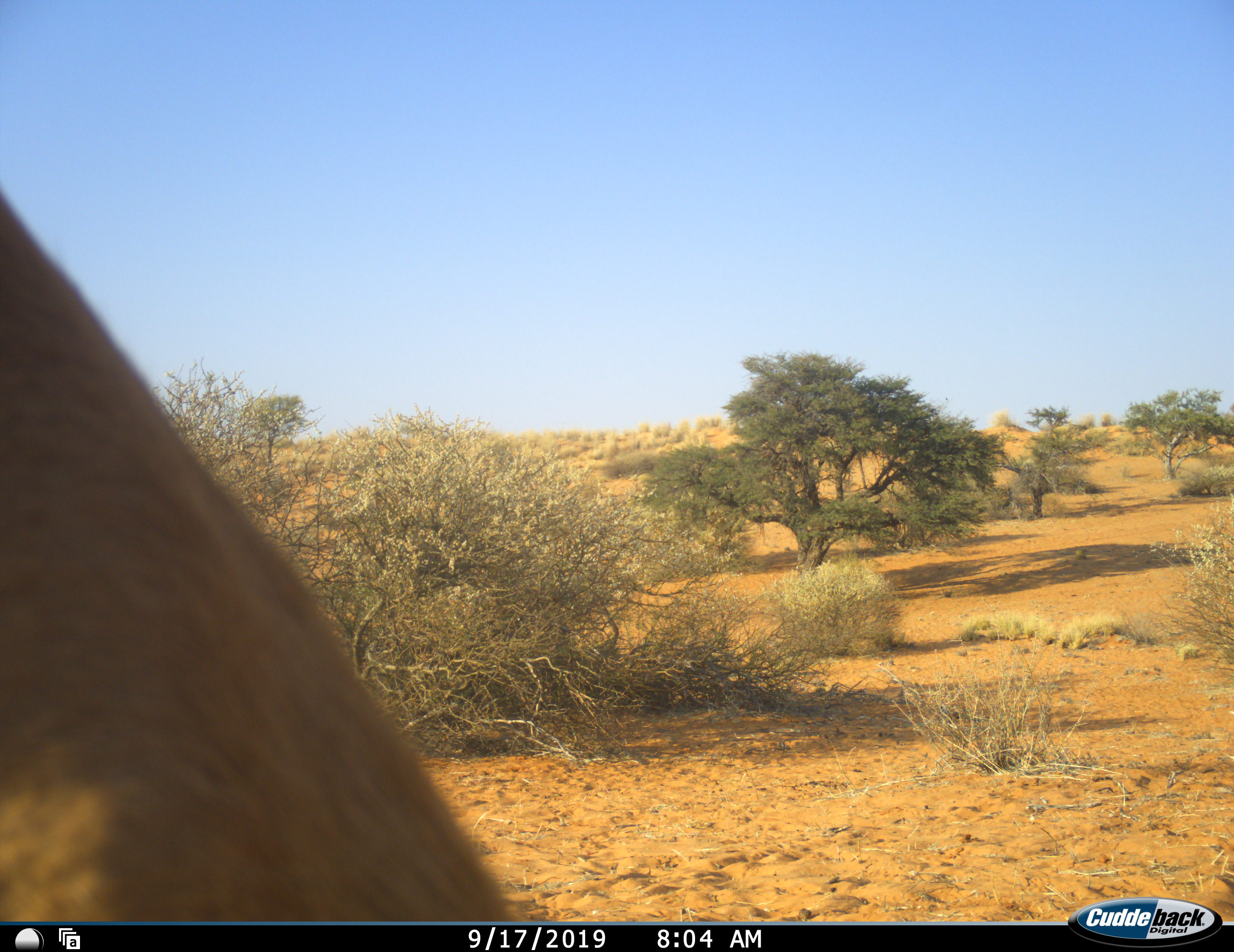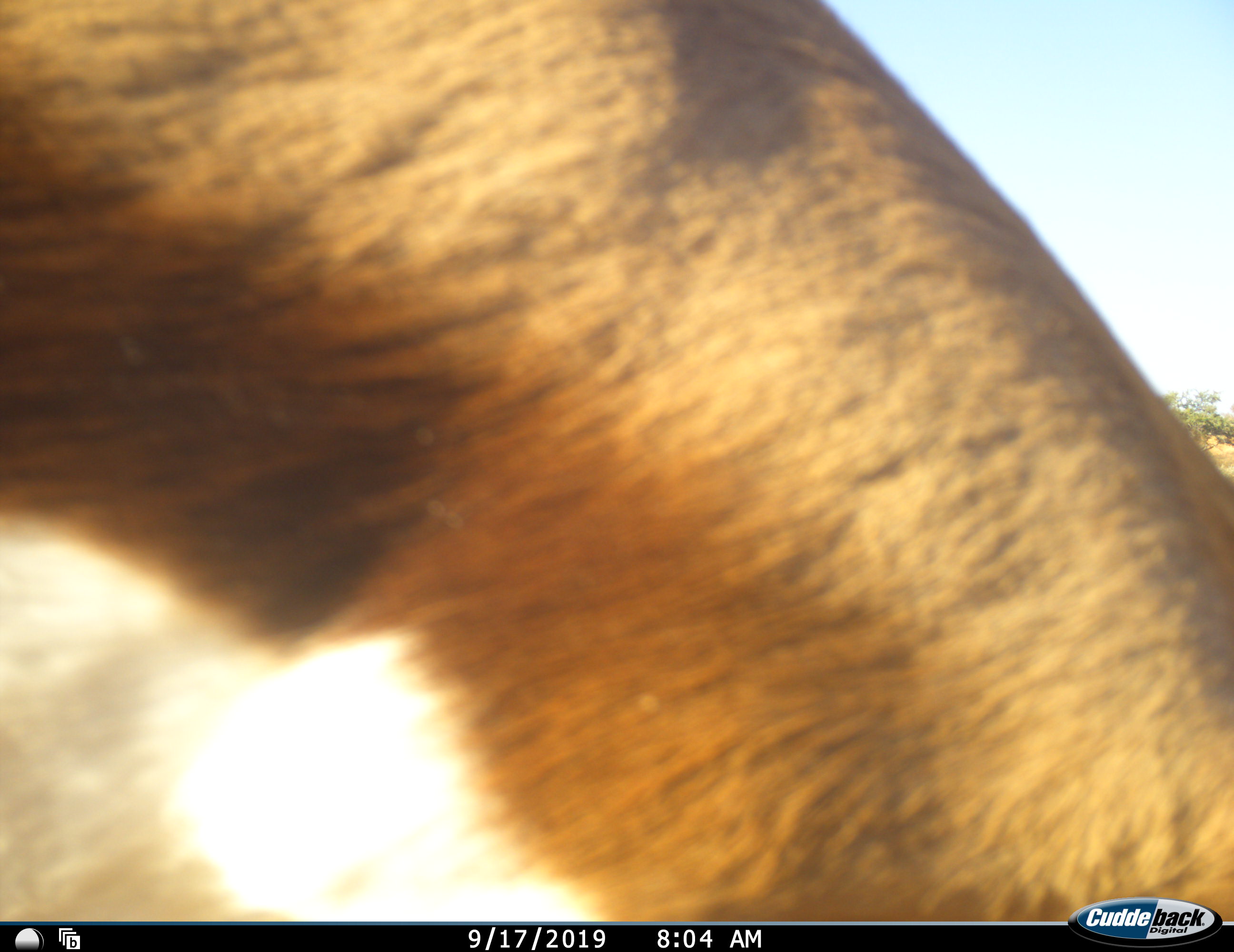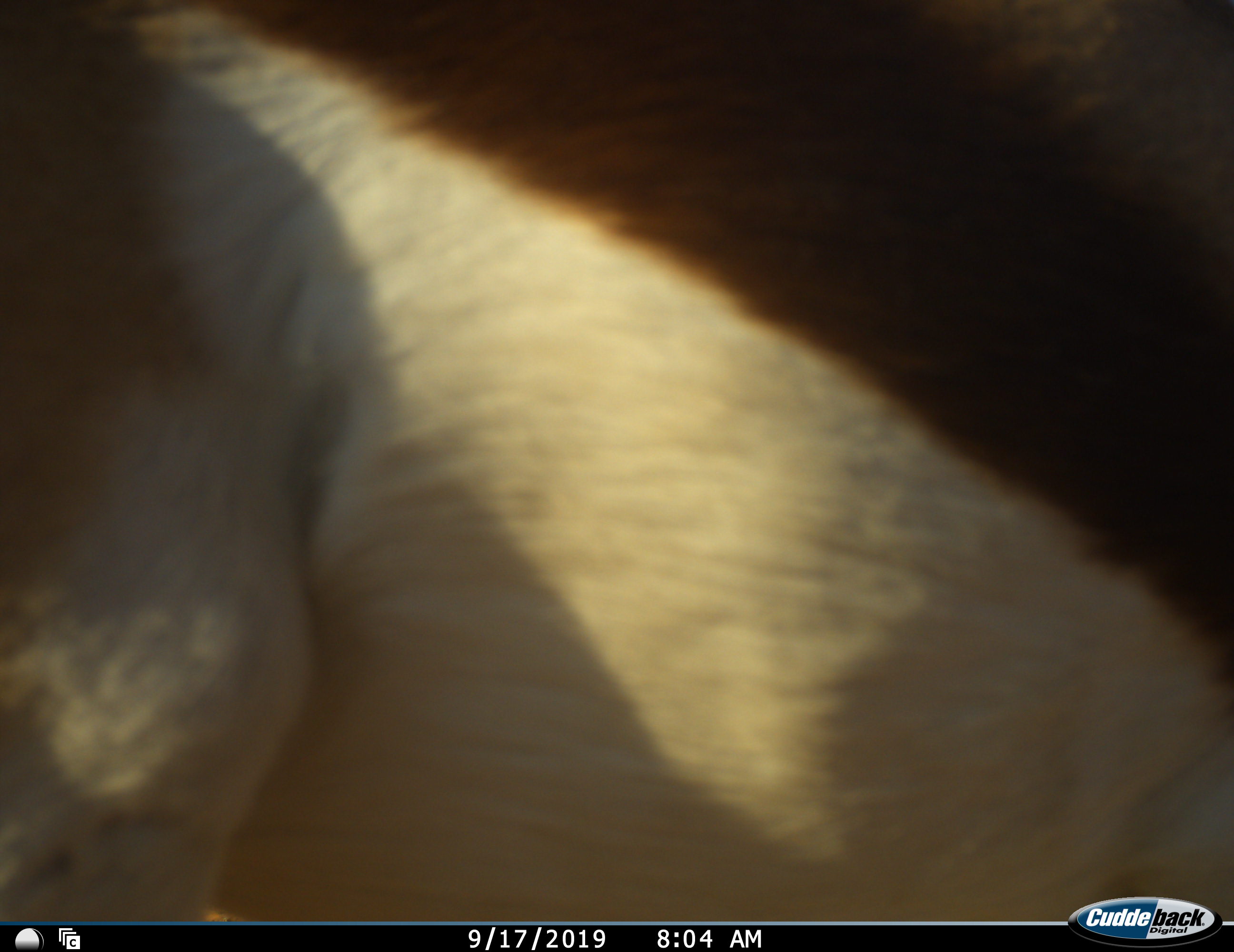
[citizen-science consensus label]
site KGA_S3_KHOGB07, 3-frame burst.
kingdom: Animalia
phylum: Chordata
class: Mammalia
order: Artiodactyla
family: Bovidae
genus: Antidorcas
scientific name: Antidorcas marsupialis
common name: springbok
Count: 1.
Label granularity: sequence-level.